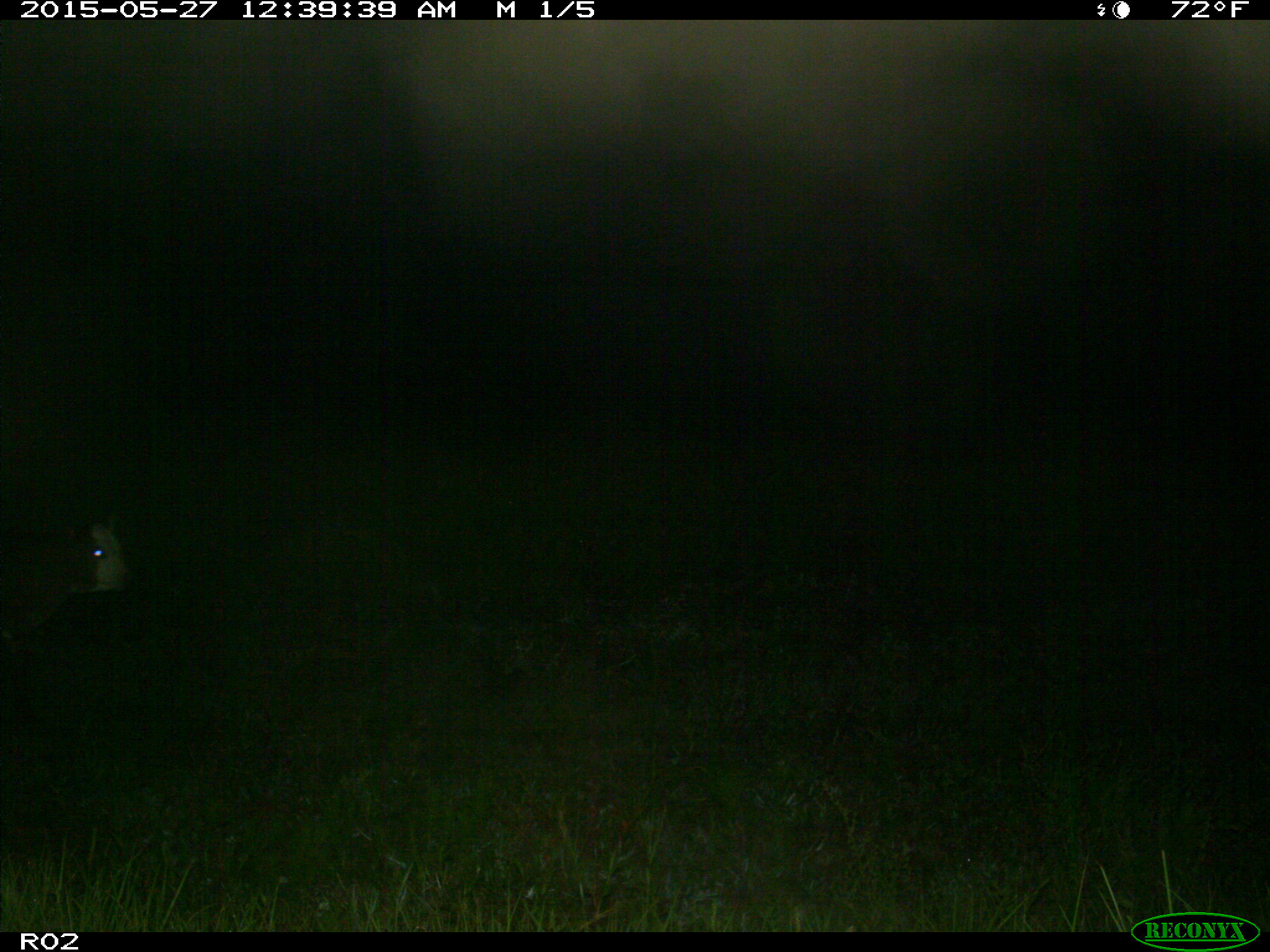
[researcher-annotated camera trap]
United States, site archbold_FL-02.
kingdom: Animalia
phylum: Chordata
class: Mammalia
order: Artiodactyla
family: Bovidae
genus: Bos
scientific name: Bos taurus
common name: domestic cow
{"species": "Bos taurus (domestic cow)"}